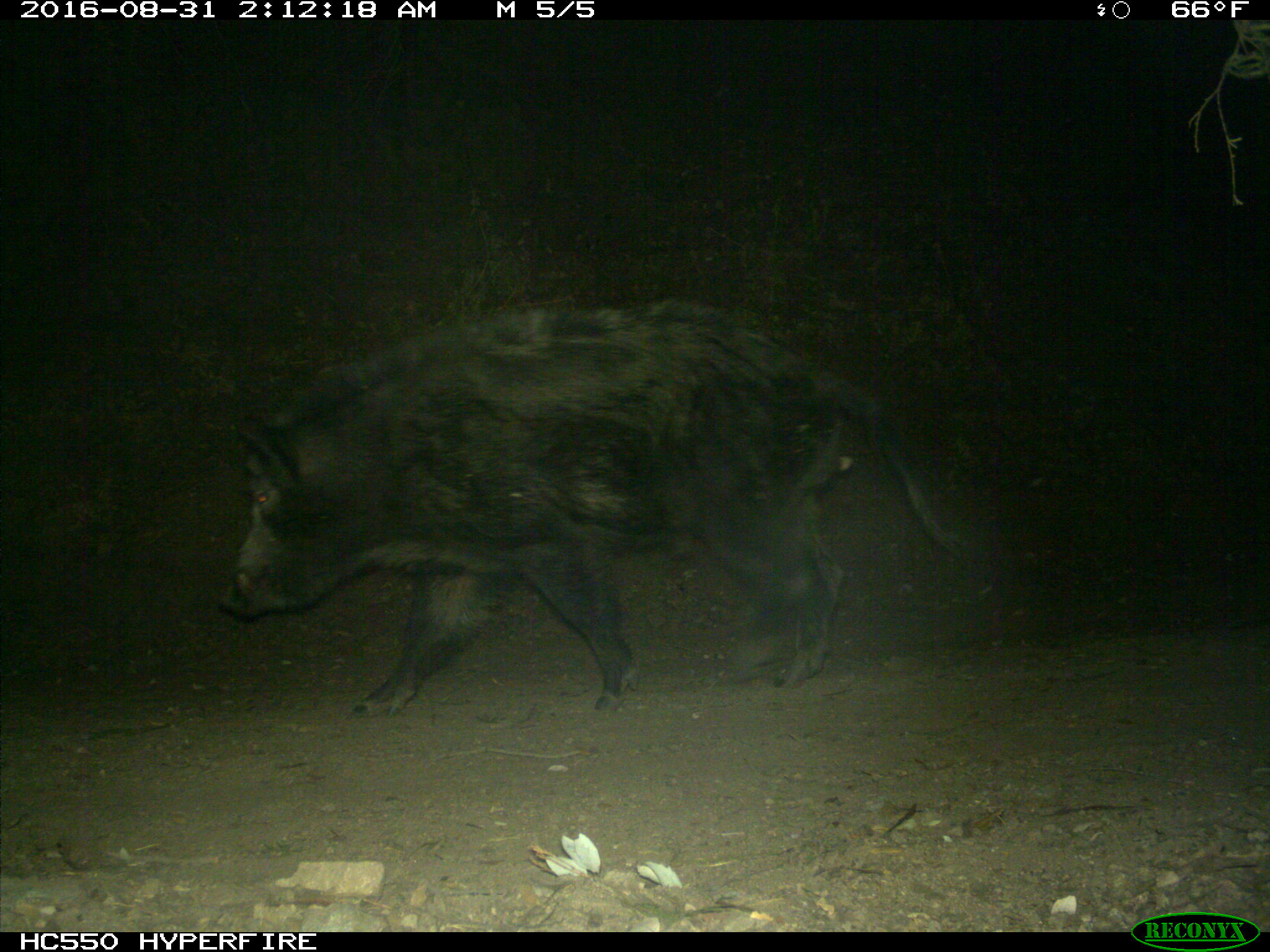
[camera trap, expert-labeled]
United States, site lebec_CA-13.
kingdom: Animalia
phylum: Chordata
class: Mammalia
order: Artiodactyla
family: Suidae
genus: Sus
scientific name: Sus scrofa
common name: wild boar